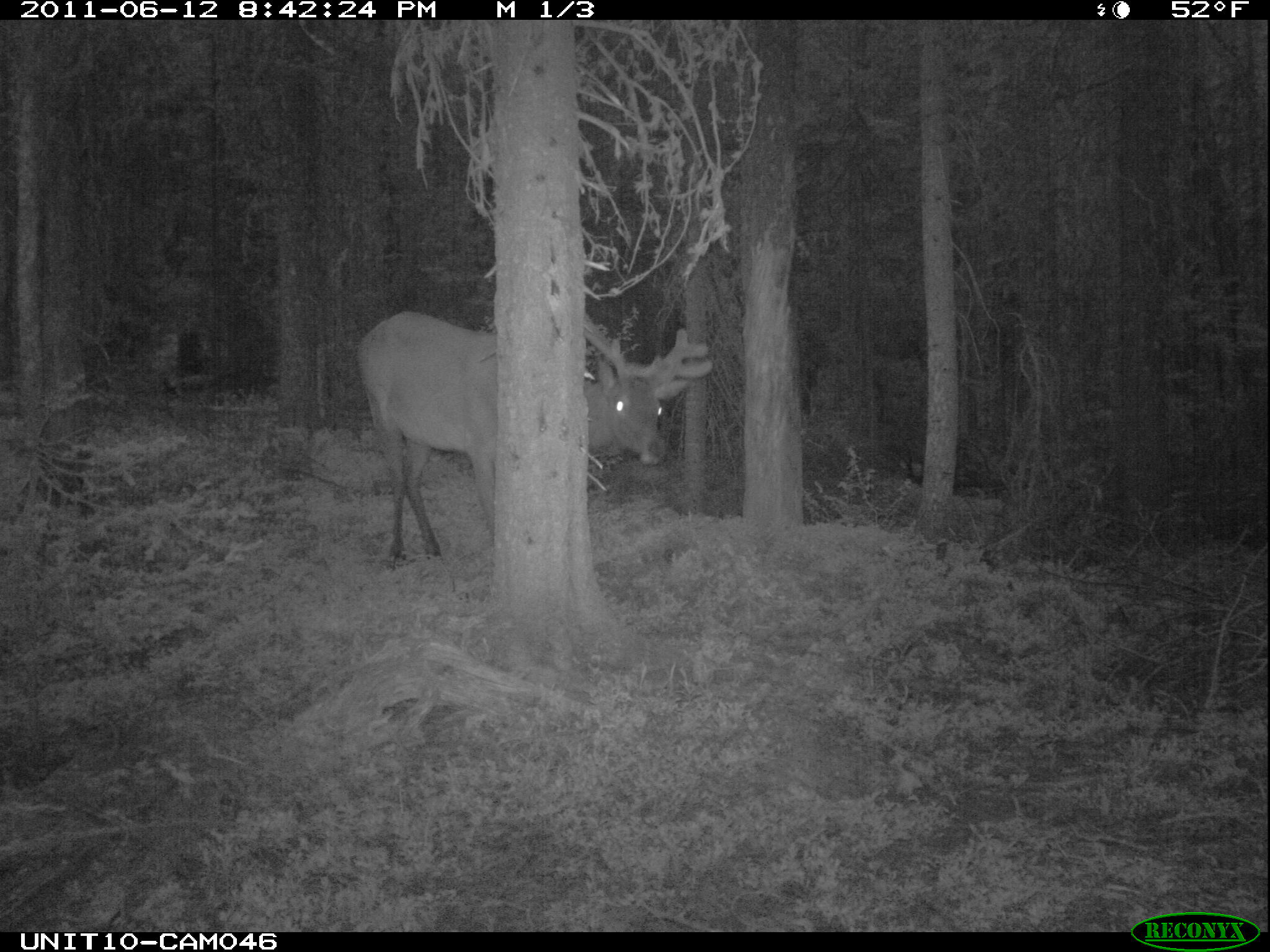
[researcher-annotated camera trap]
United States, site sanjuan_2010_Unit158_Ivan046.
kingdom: Animalia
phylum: Chordata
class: Mammalia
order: Artiodactyla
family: Cervidae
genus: Cervus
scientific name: Cervus elaphus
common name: red deer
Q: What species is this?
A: Cervus elaphus (red deer).